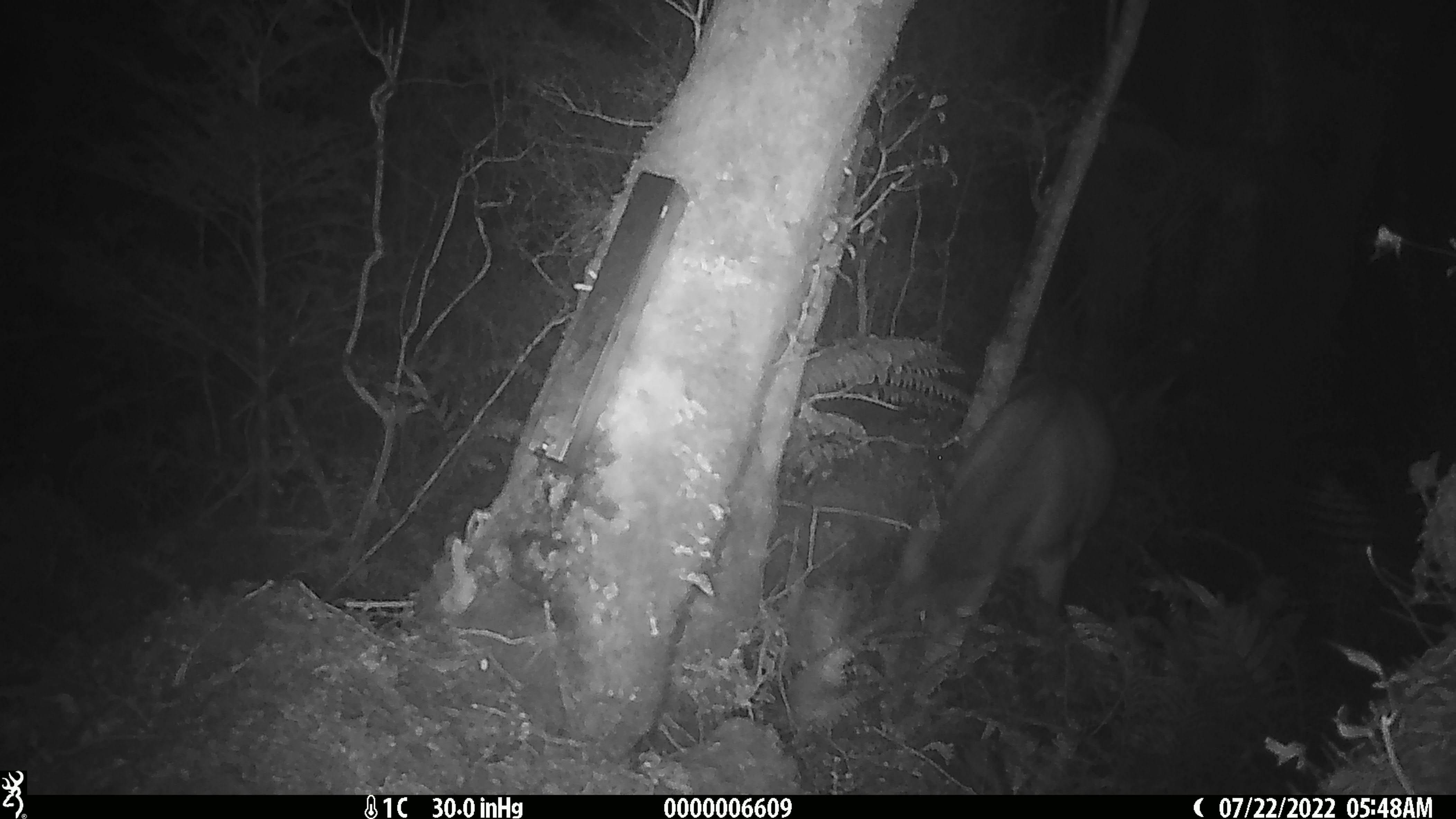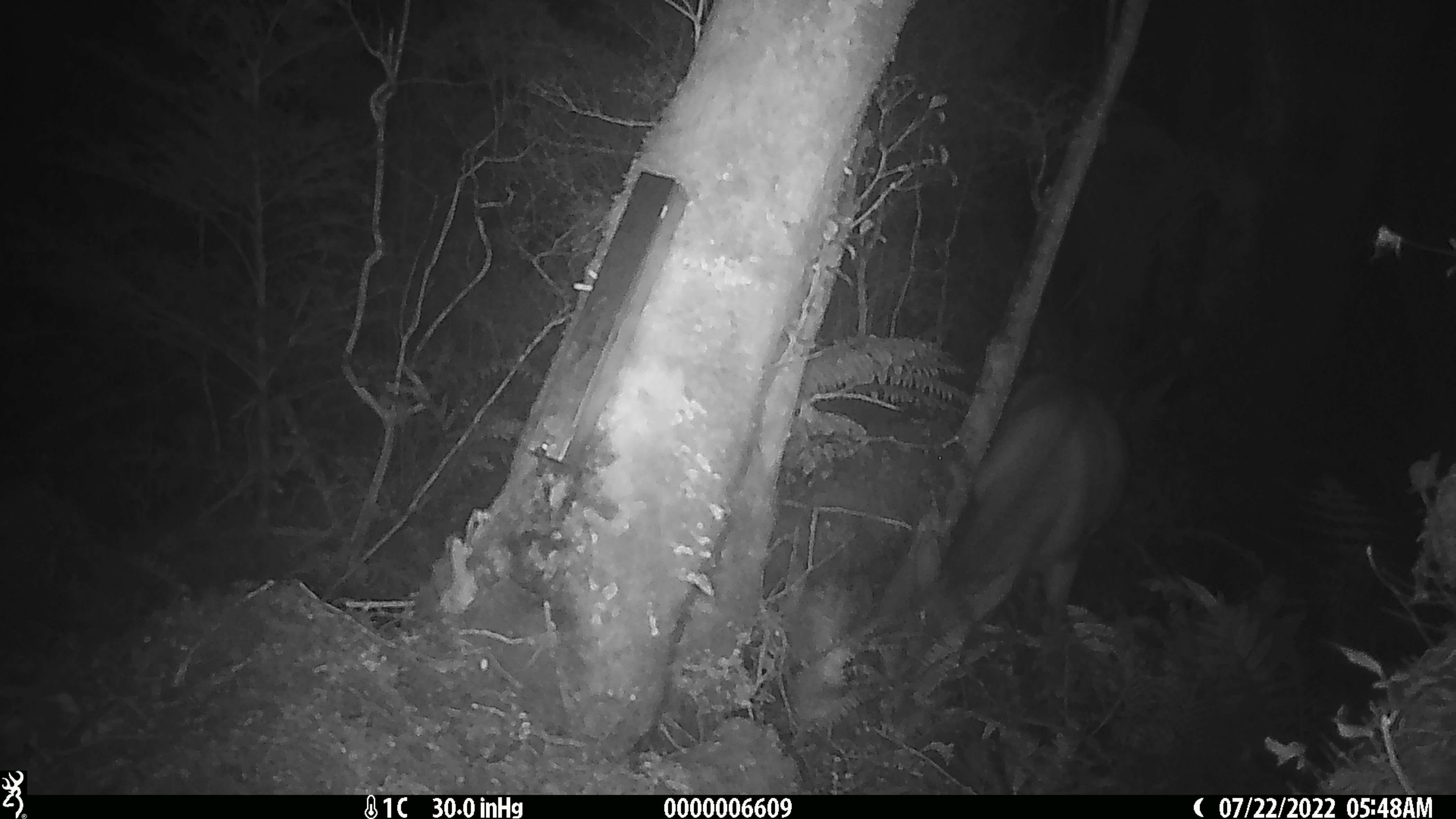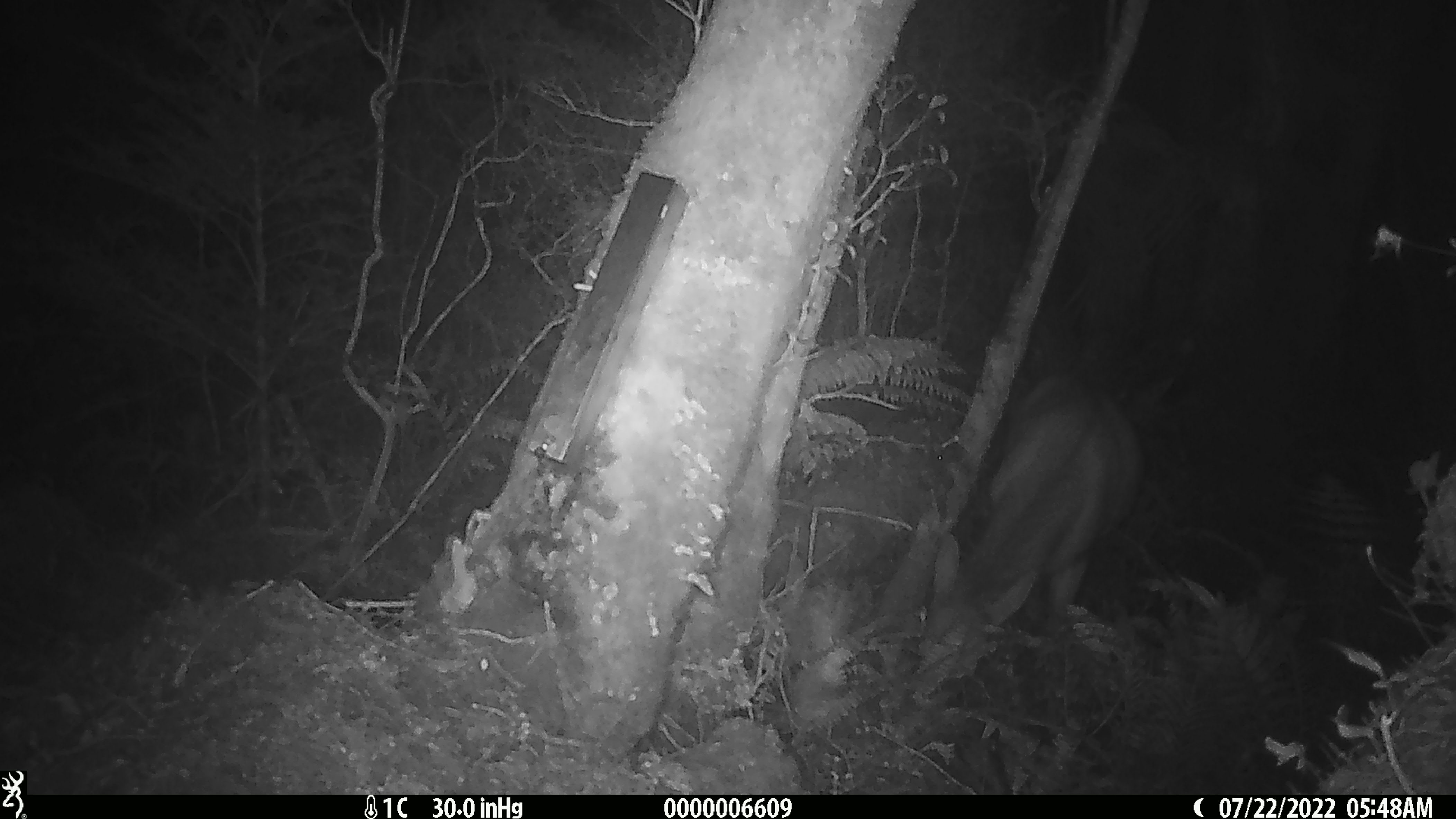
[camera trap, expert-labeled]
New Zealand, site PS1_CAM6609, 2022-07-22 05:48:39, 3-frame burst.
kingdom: Animalia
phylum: Chordata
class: Mammalia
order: Artiodactyla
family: Cervidae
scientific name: Cervidae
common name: deer